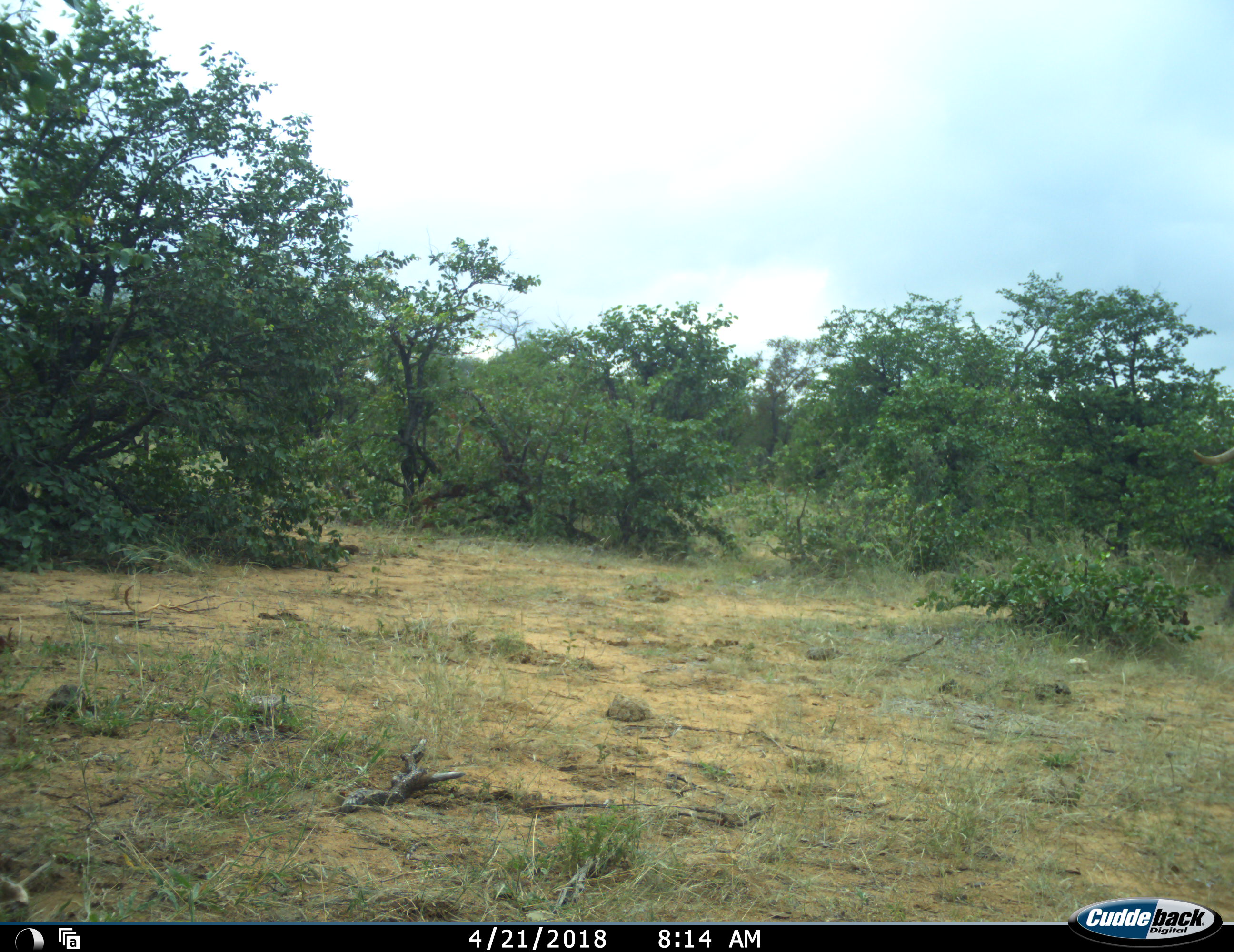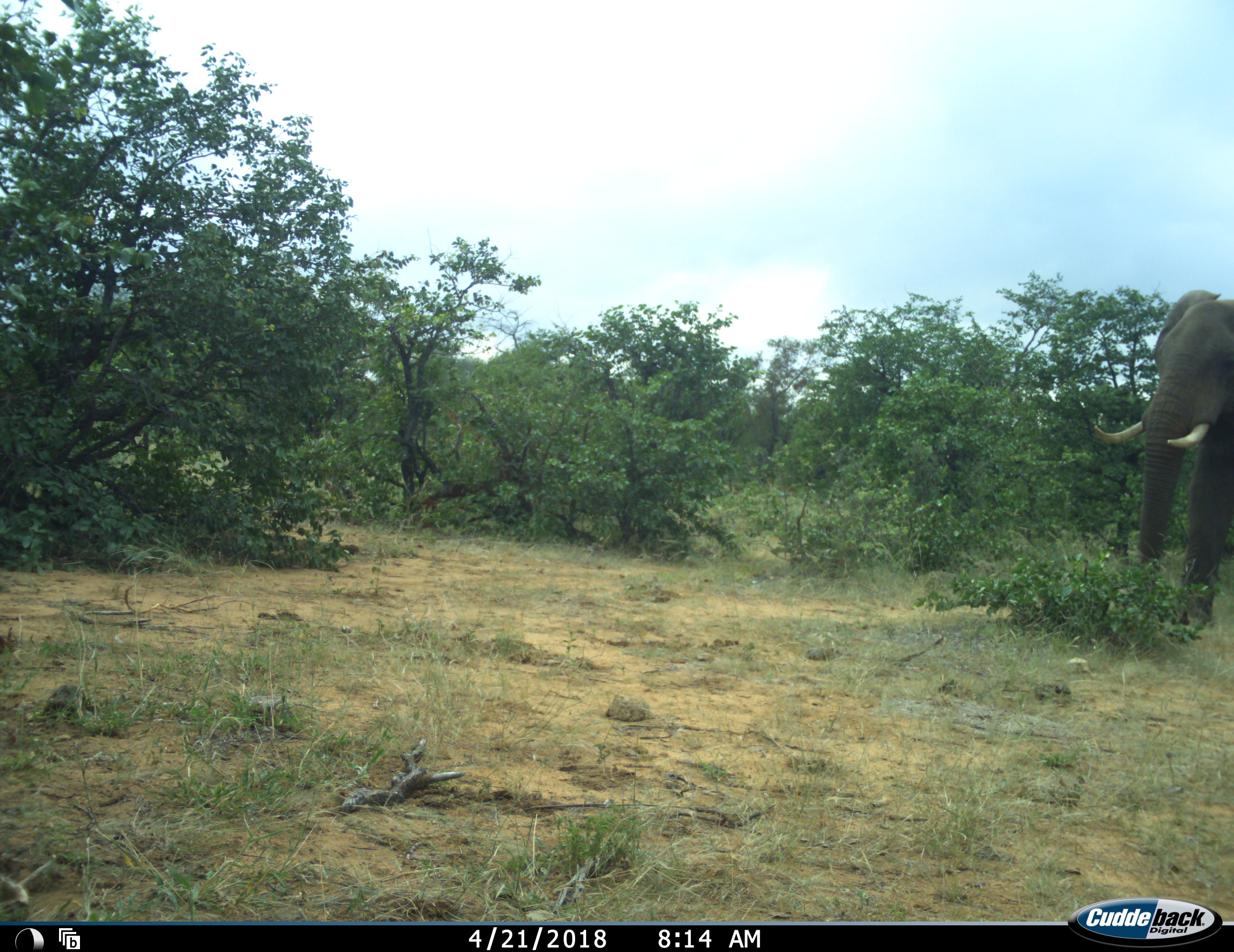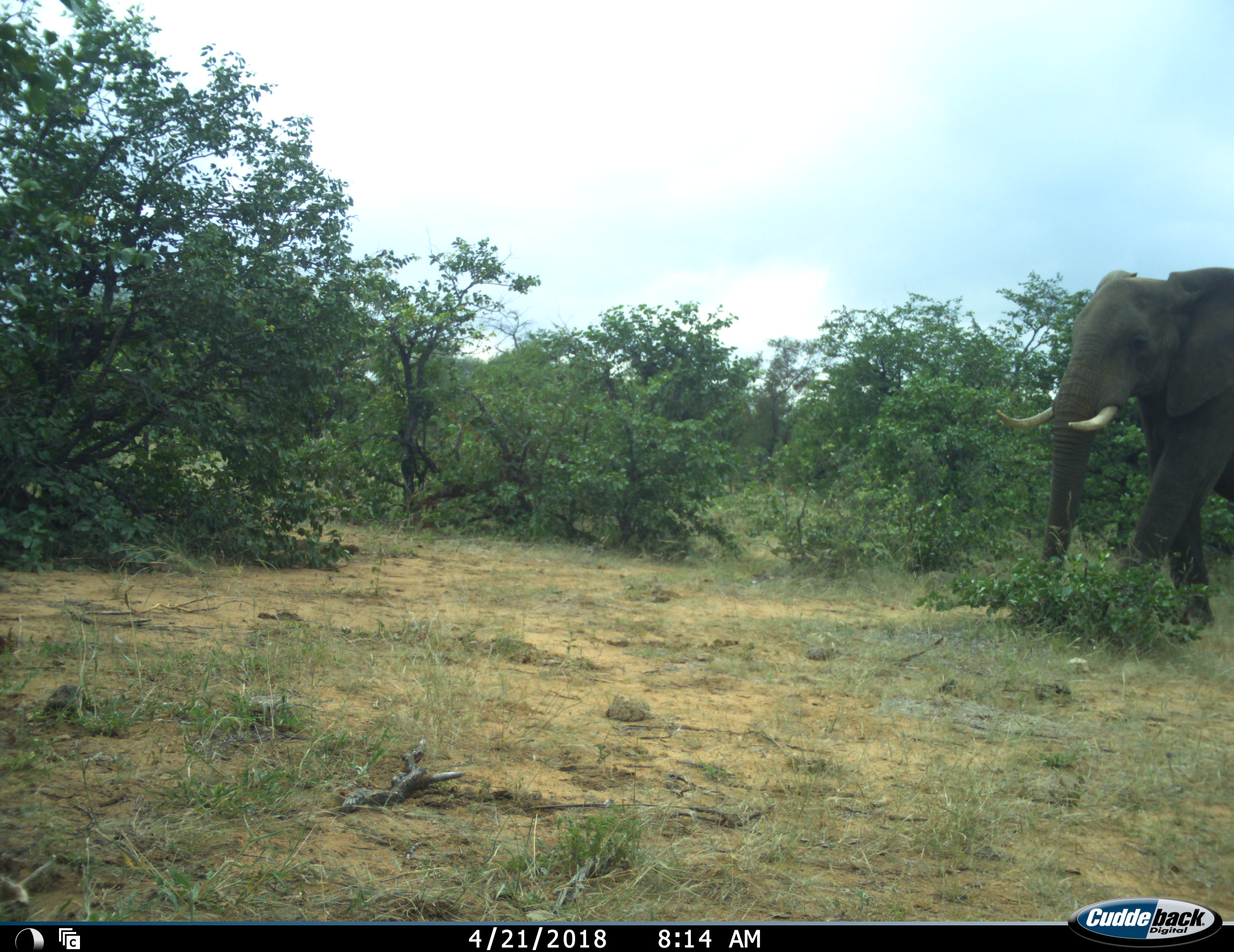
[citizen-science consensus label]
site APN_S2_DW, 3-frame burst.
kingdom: Animalia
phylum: Chordata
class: Mammalia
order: Proboscidea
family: Elephantidae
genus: Loxodonta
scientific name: Loxodonta africana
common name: african bush elephant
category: elephant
Elephant (african bush elephant) (Loxodonta africana), count 1. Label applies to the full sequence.